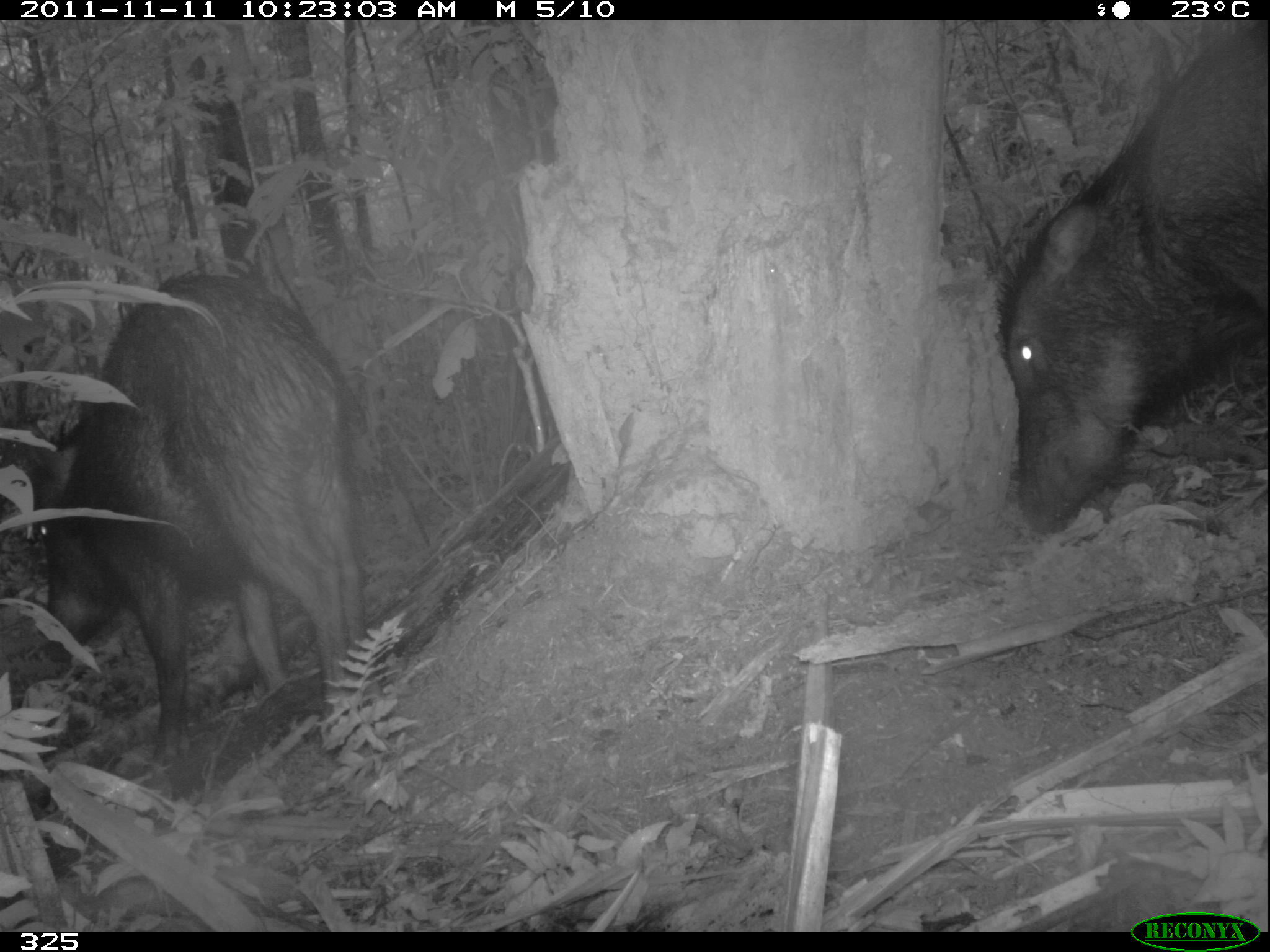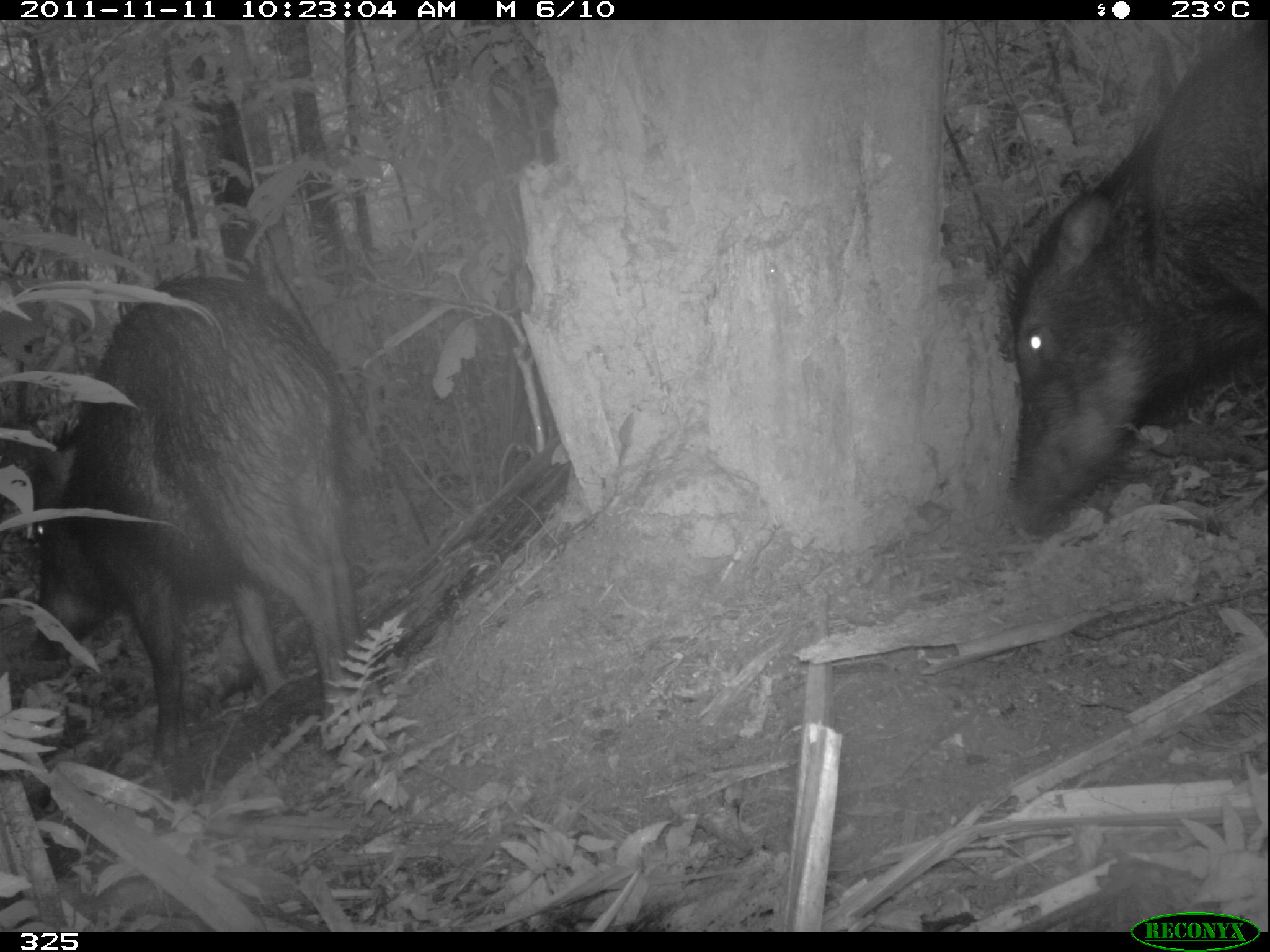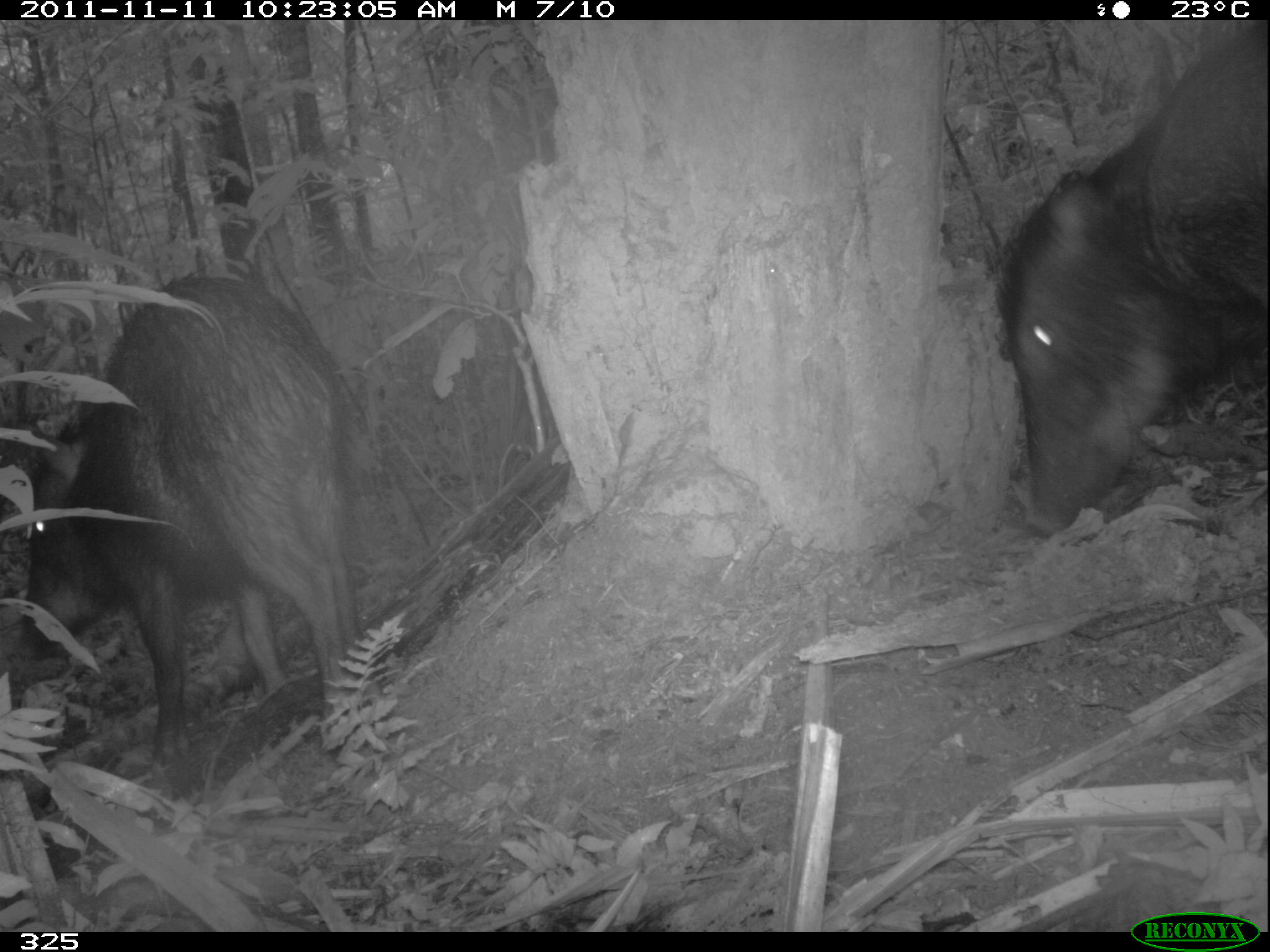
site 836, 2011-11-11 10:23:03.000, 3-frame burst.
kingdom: Animalia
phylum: Chordata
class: Mammalia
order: Artiodactyla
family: Tayassuidae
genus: Tayassu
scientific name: Tayassu pecari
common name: white-lipped peccary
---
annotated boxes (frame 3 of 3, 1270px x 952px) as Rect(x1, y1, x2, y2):
tayassu pecari: Rect(21, 273, 366, 765); Rect(999, 20, 1266, 542)